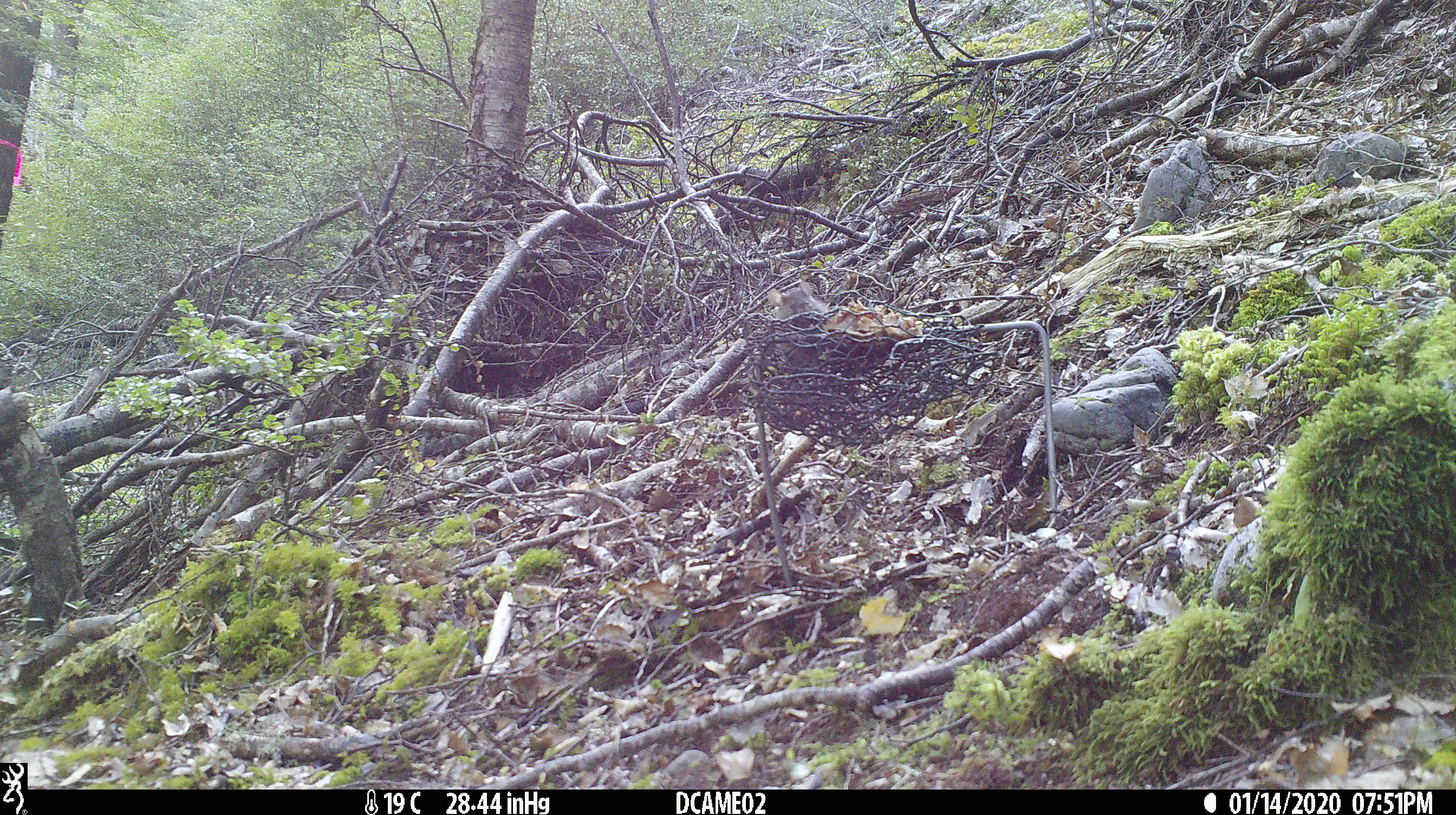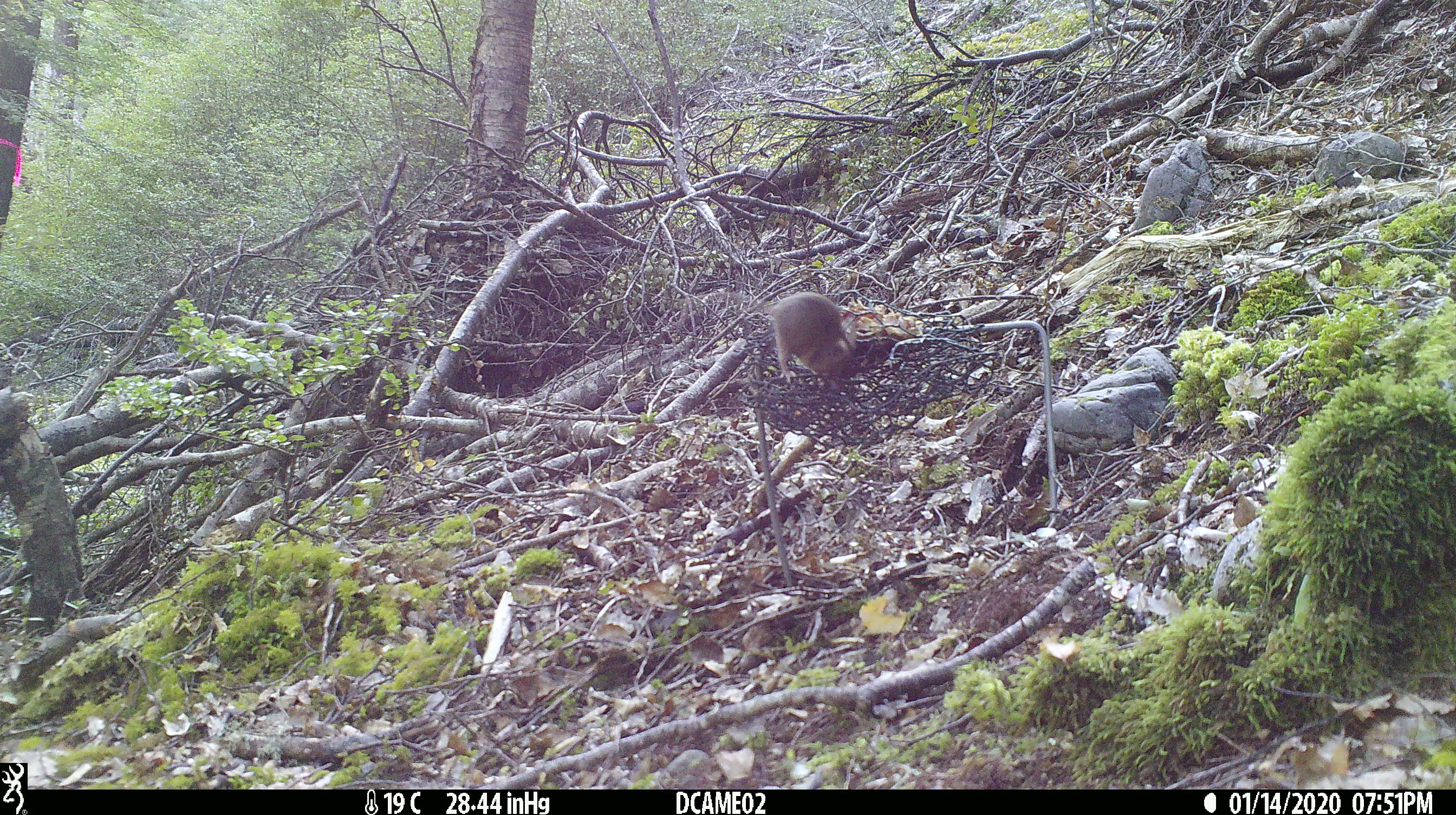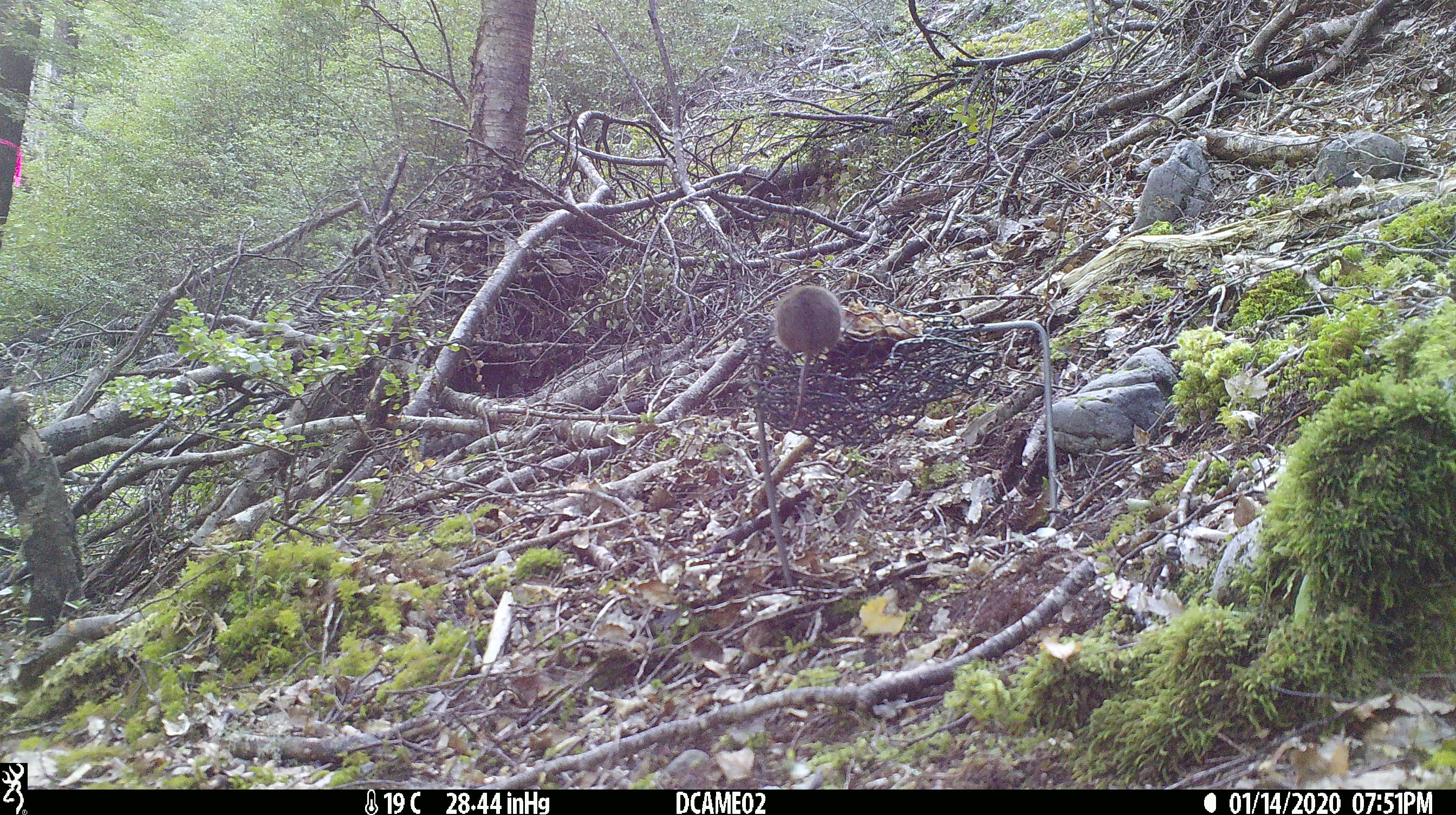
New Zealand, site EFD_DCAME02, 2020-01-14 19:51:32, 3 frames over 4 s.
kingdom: Animalia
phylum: Chordata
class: Mammalia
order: Rodentia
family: Muridae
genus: Mus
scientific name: Mus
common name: mouse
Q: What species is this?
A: Mouse (Mus).